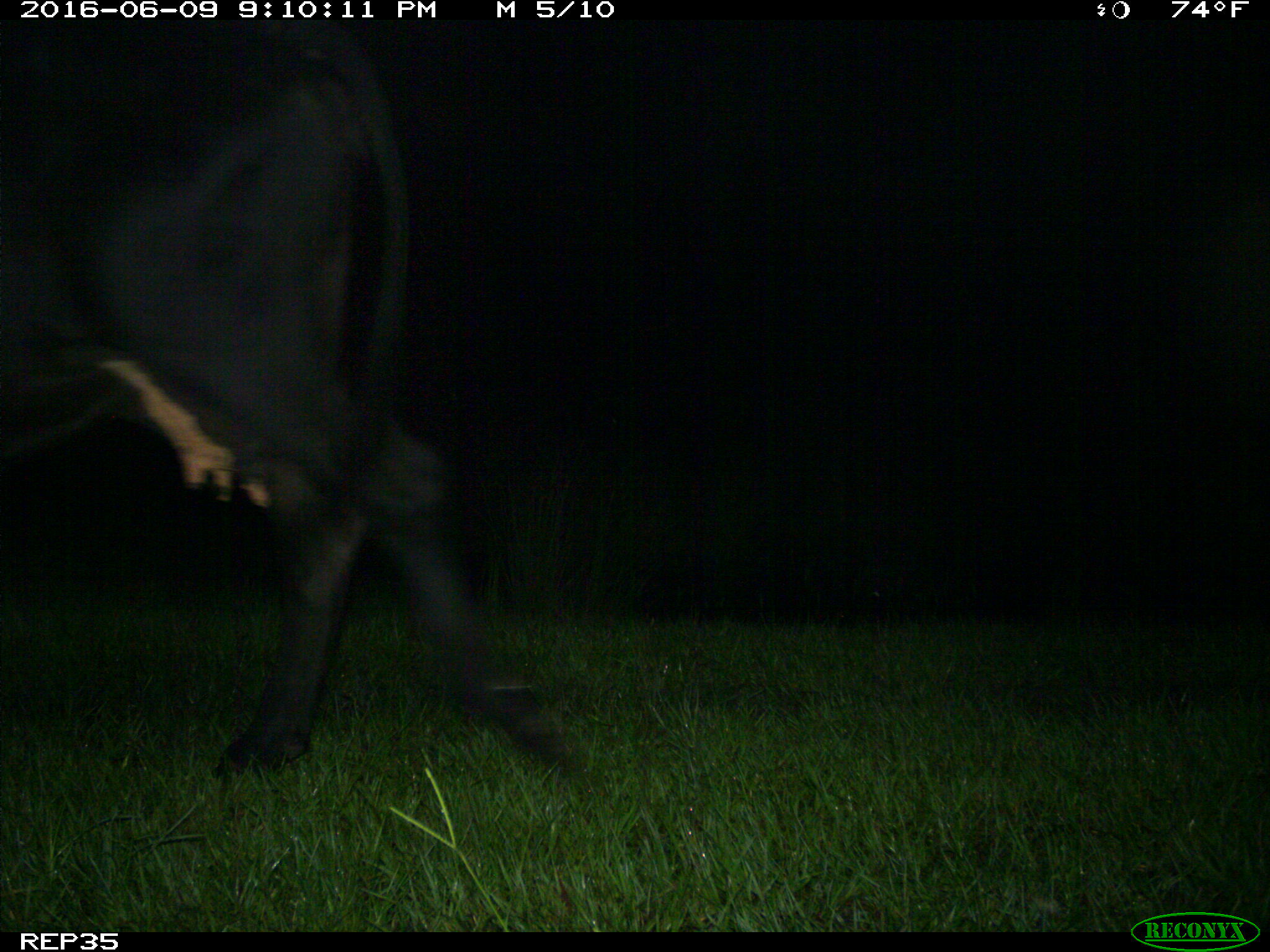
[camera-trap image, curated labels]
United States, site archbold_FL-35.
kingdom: Animalia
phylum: Chordata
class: Mammalia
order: Artiodactyla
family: Bovidae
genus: Bos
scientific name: Bos taurus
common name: domestic cow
Bos taurus (domestic cow).